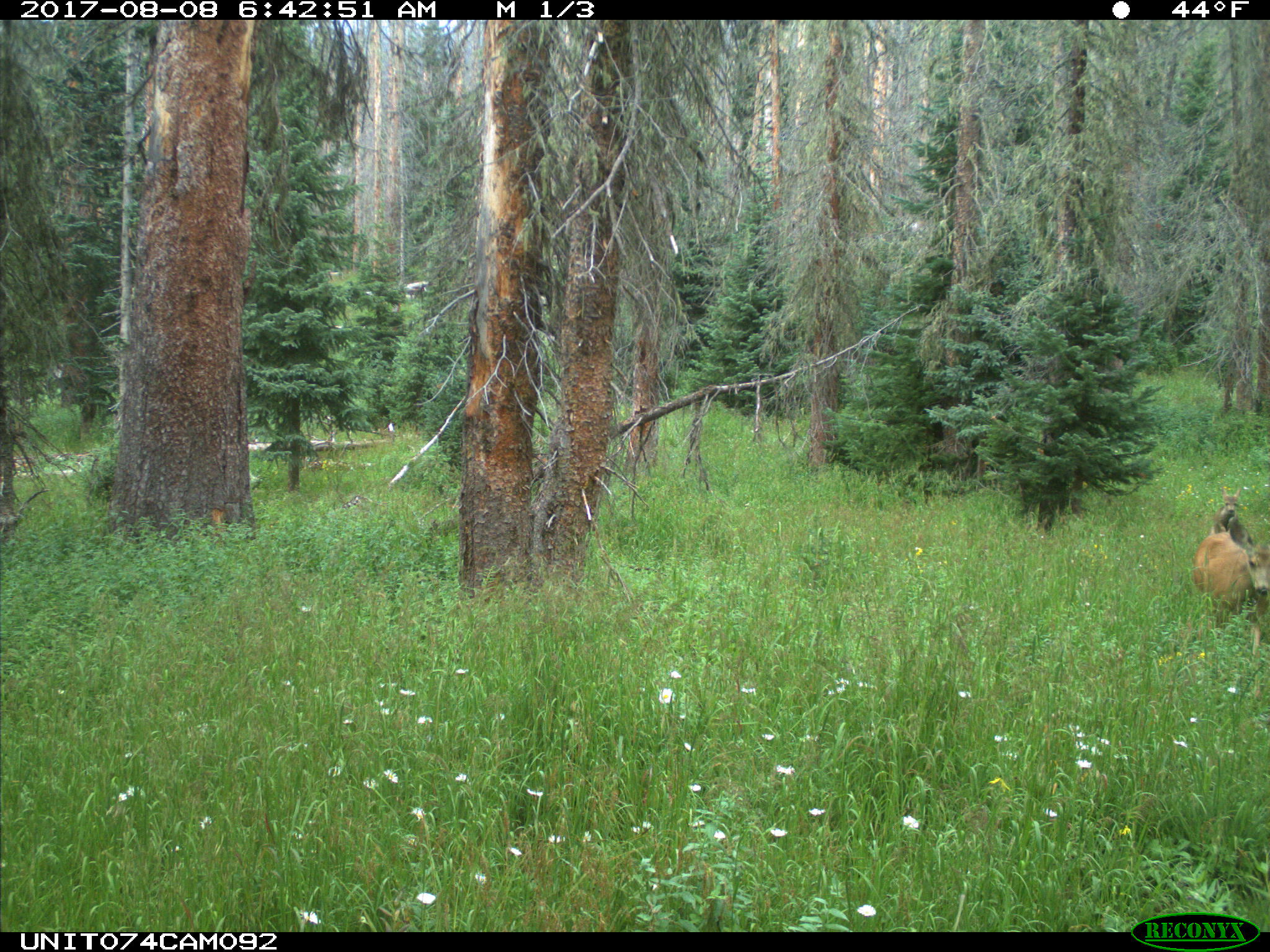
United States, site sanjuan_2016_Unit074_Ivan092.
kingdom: Animalia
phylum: Chordata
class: Mammalia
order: Artiodactyla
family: Cervidae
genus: Odocoileus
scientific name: Odocoileus hemionus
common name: mule deer